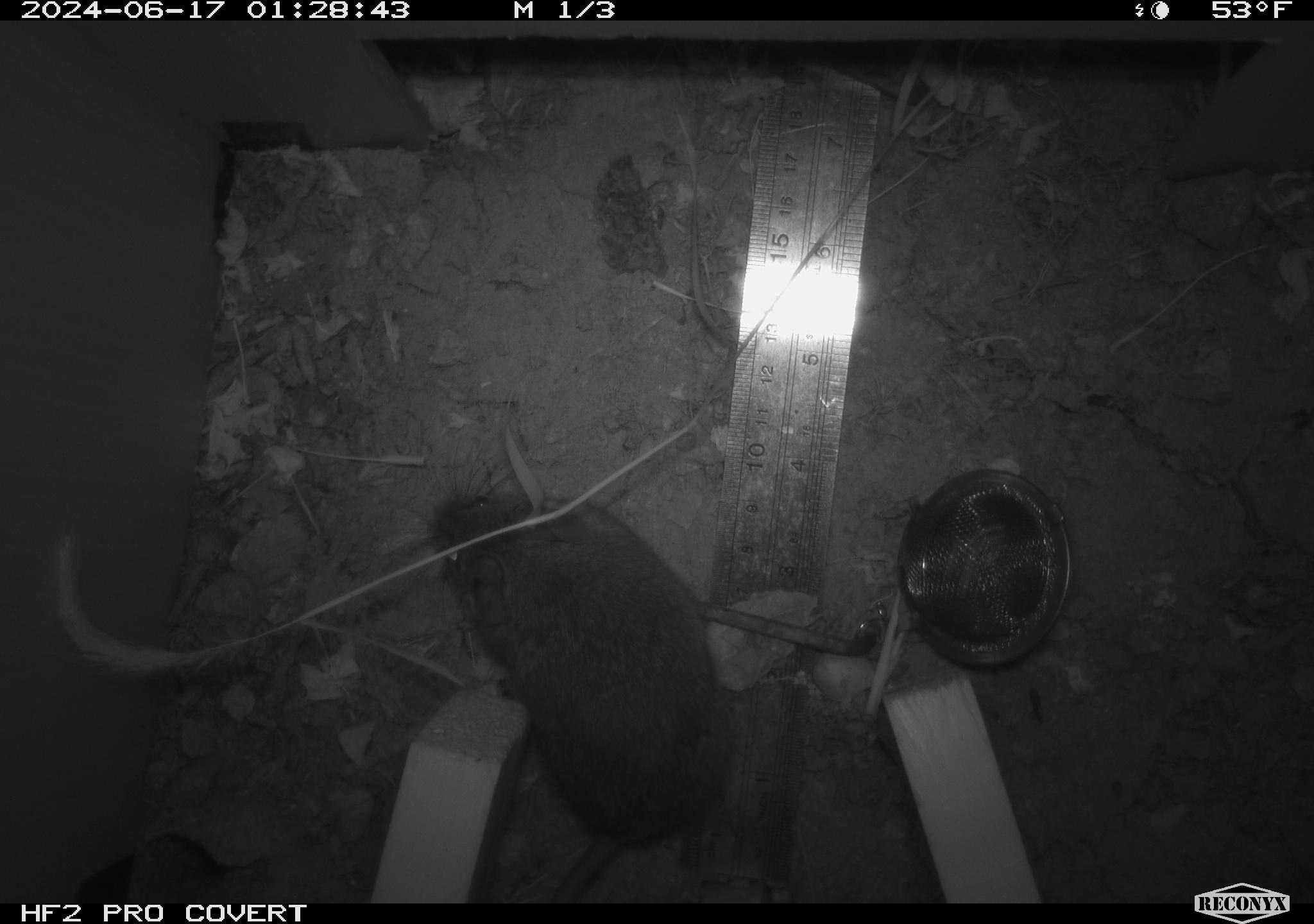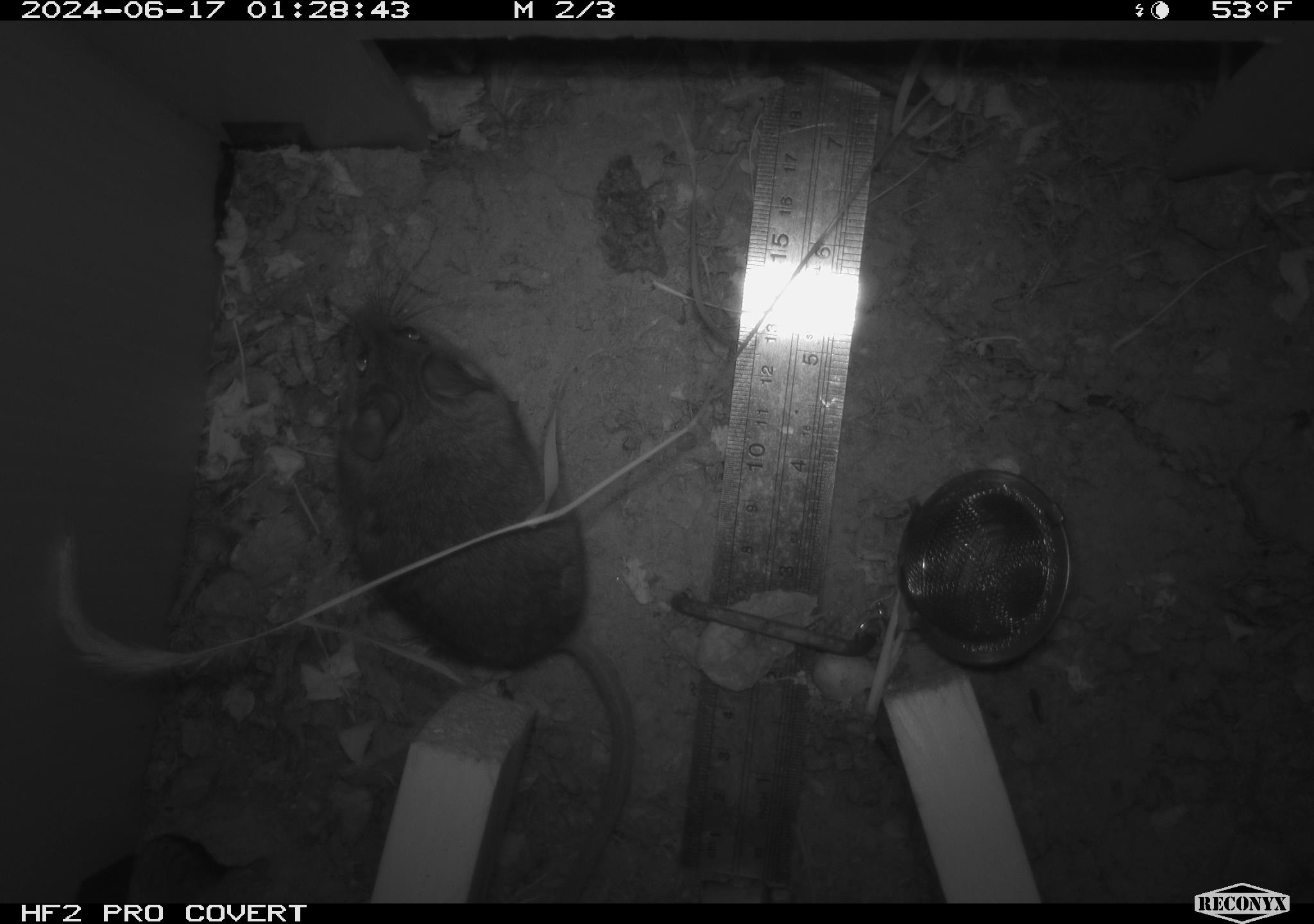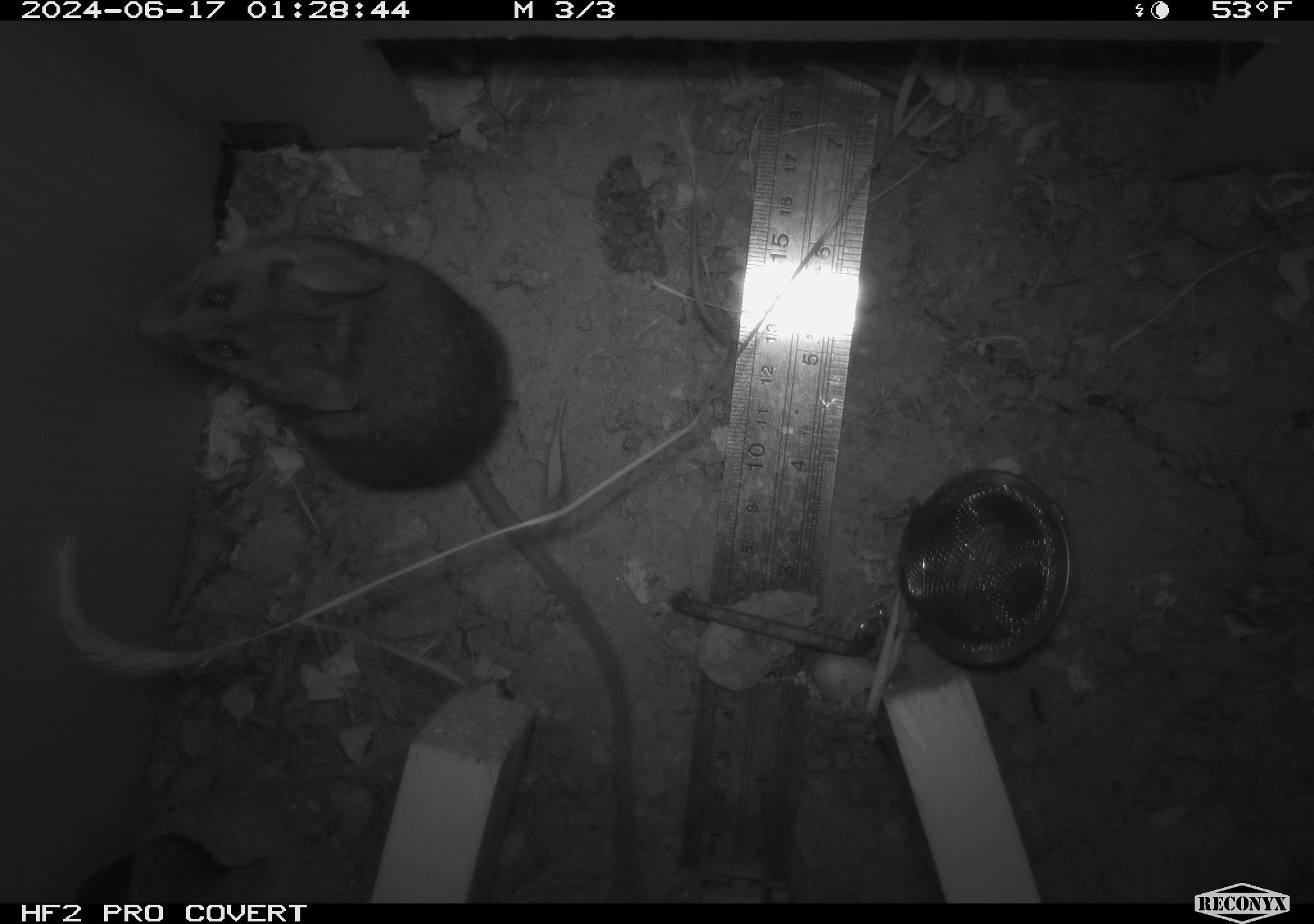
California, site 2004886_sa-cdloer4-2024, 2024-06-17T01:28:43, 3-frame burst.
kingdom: Animalia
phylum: Chordata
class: Mammalia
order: Rodentia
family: Cricetidae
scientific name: Arvicolinae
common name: voles, lemmings, and muskrats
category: arvicolinae subfamily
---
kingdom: Animalia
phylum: Chordata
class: Mammalia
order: Rodentia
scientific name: Rodentia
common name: rodent